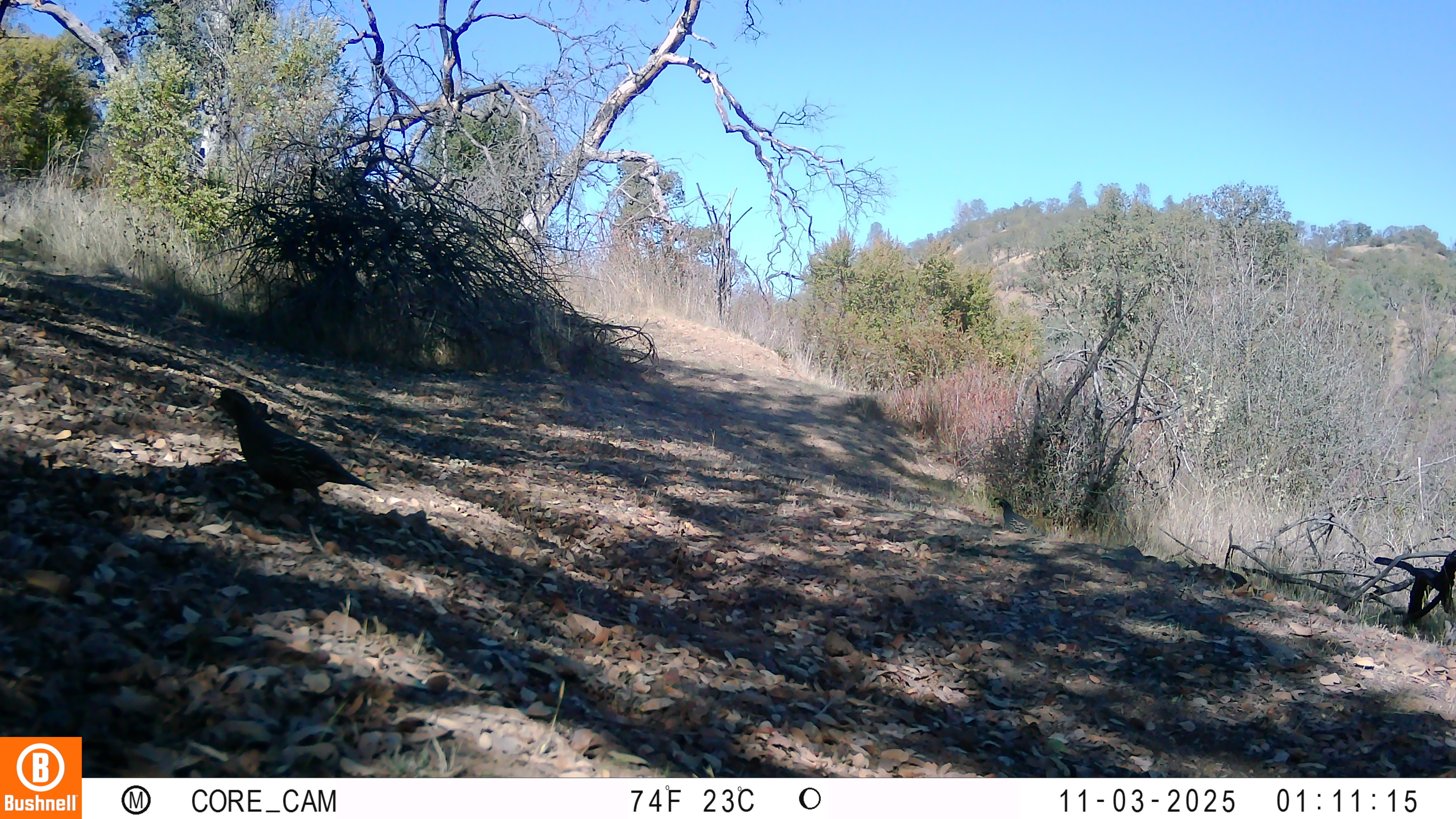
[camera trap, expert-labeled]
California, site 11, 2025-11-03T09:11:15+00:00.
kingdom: Animalia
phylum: Chordata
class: Aves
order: Galliformes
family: Odontophoridae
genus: Callipepla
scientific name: Callipepla californica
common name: california quail